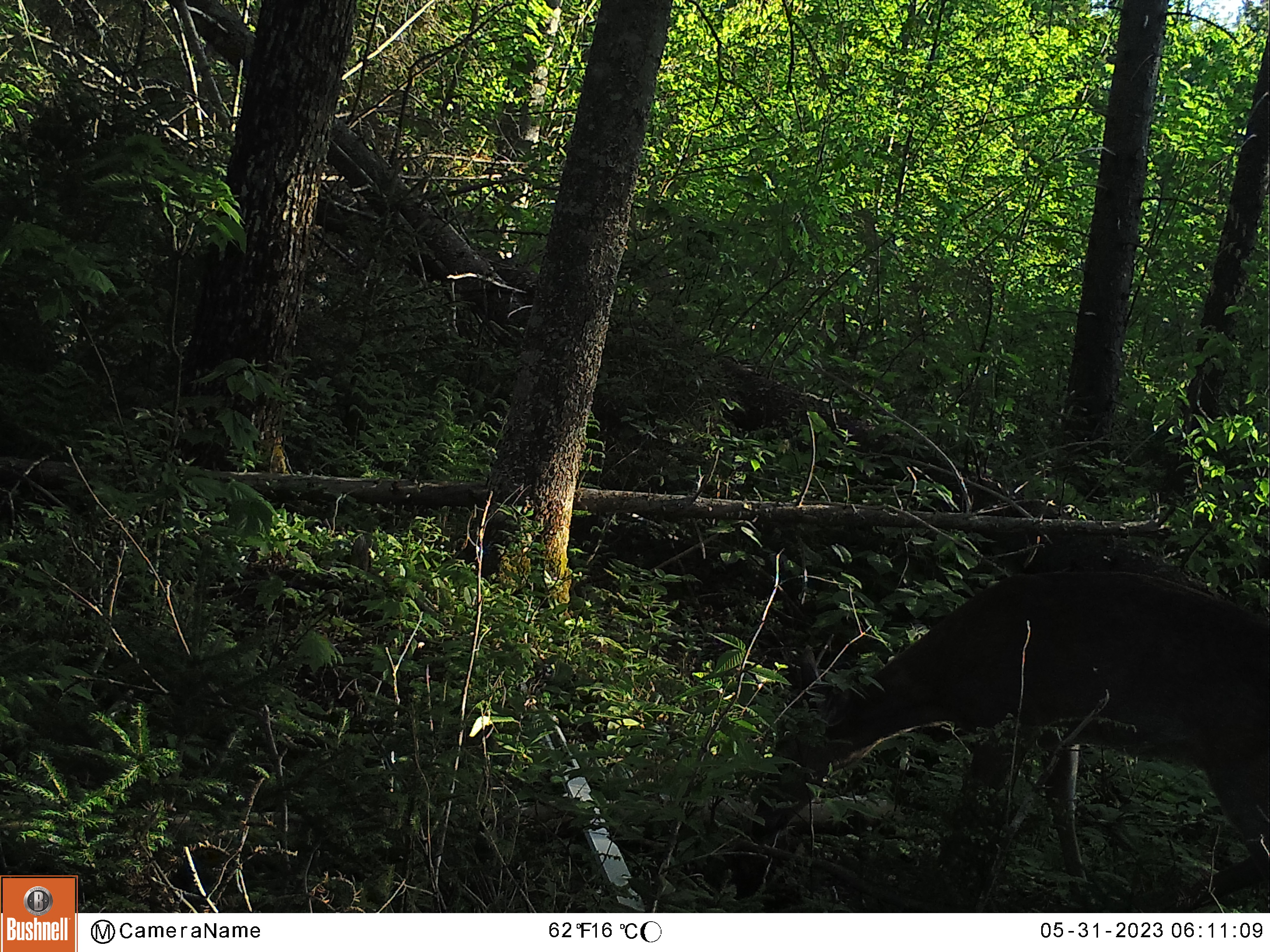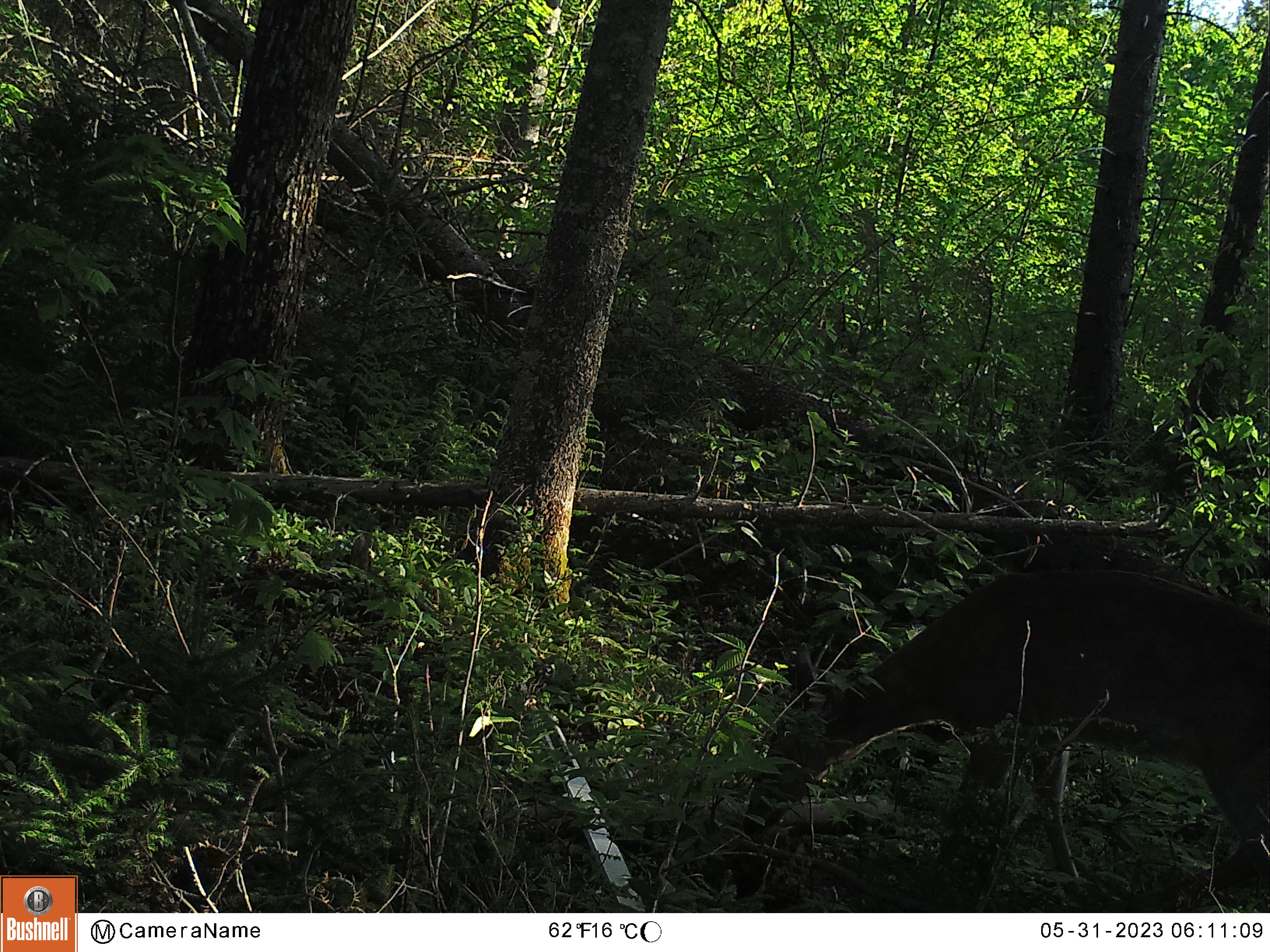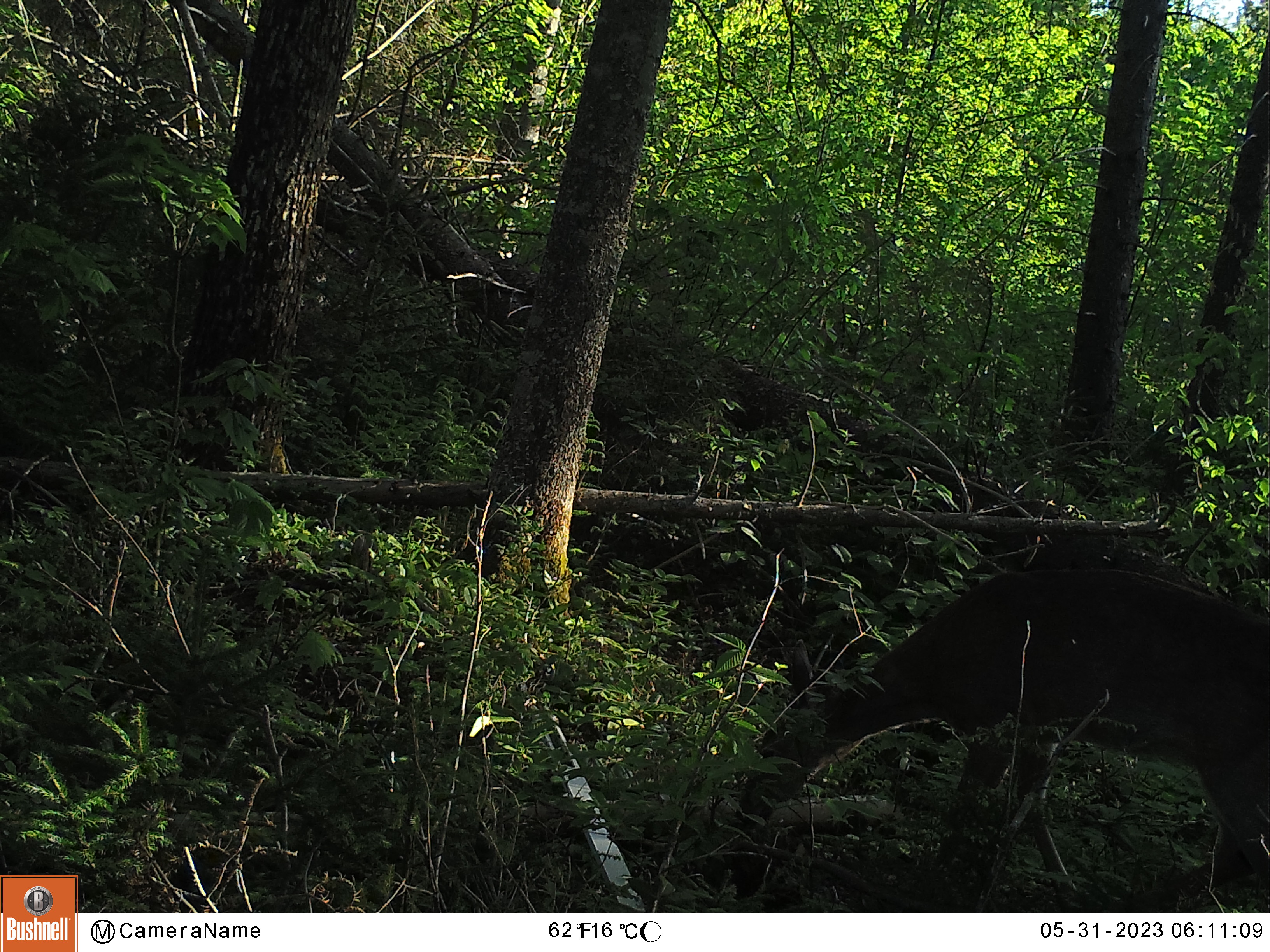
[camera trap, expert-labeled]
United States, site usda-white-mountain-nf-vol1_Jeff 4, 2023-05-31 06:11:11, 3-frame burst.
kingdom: Animalia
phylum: Chordata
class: Mammalia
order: Artiodactyla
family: Cervidae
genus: Odocoileus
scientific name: Odocoileus virginianus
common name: white-tailed deer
White-tailed deer (Odocoileus virginianus).